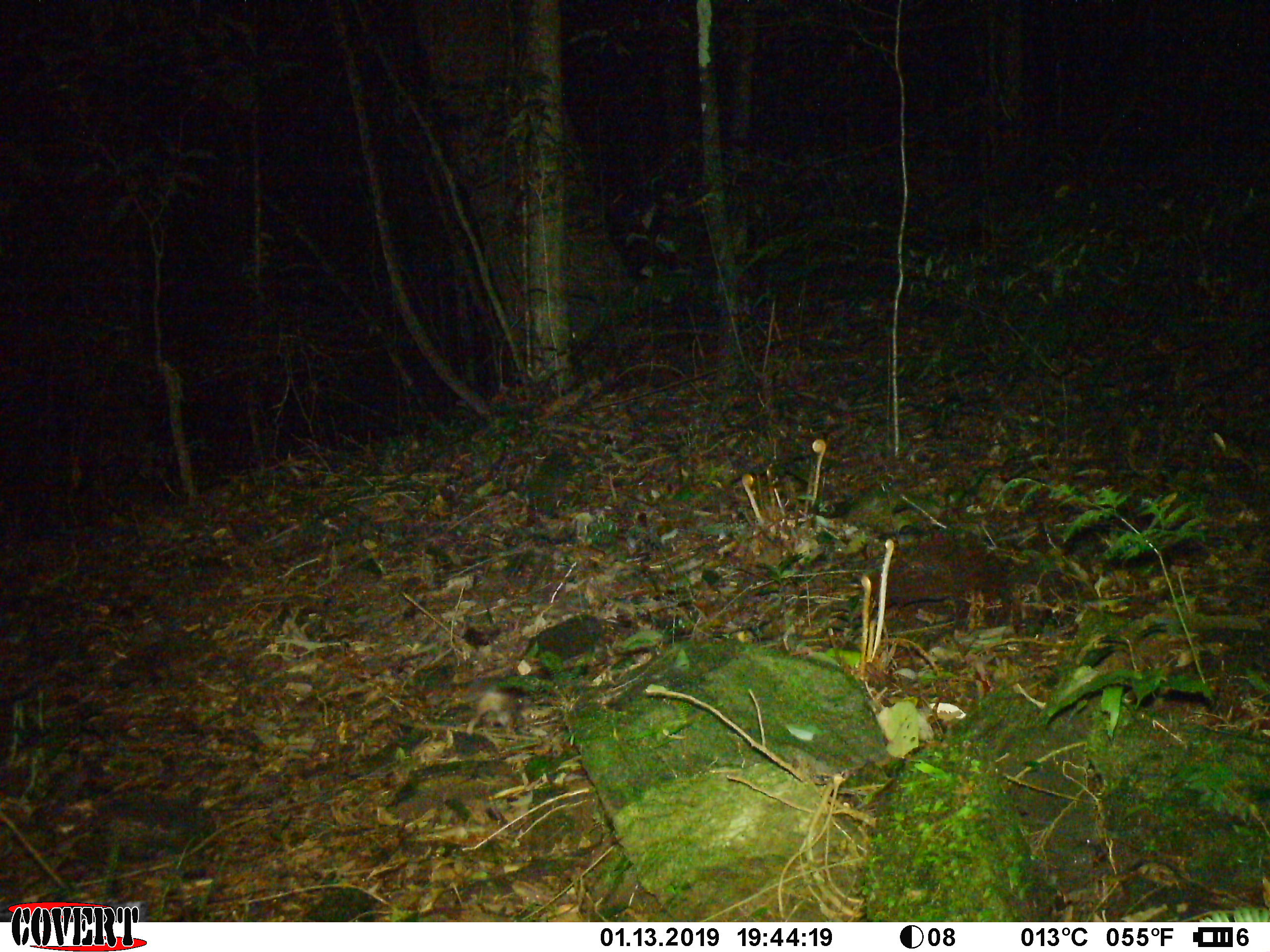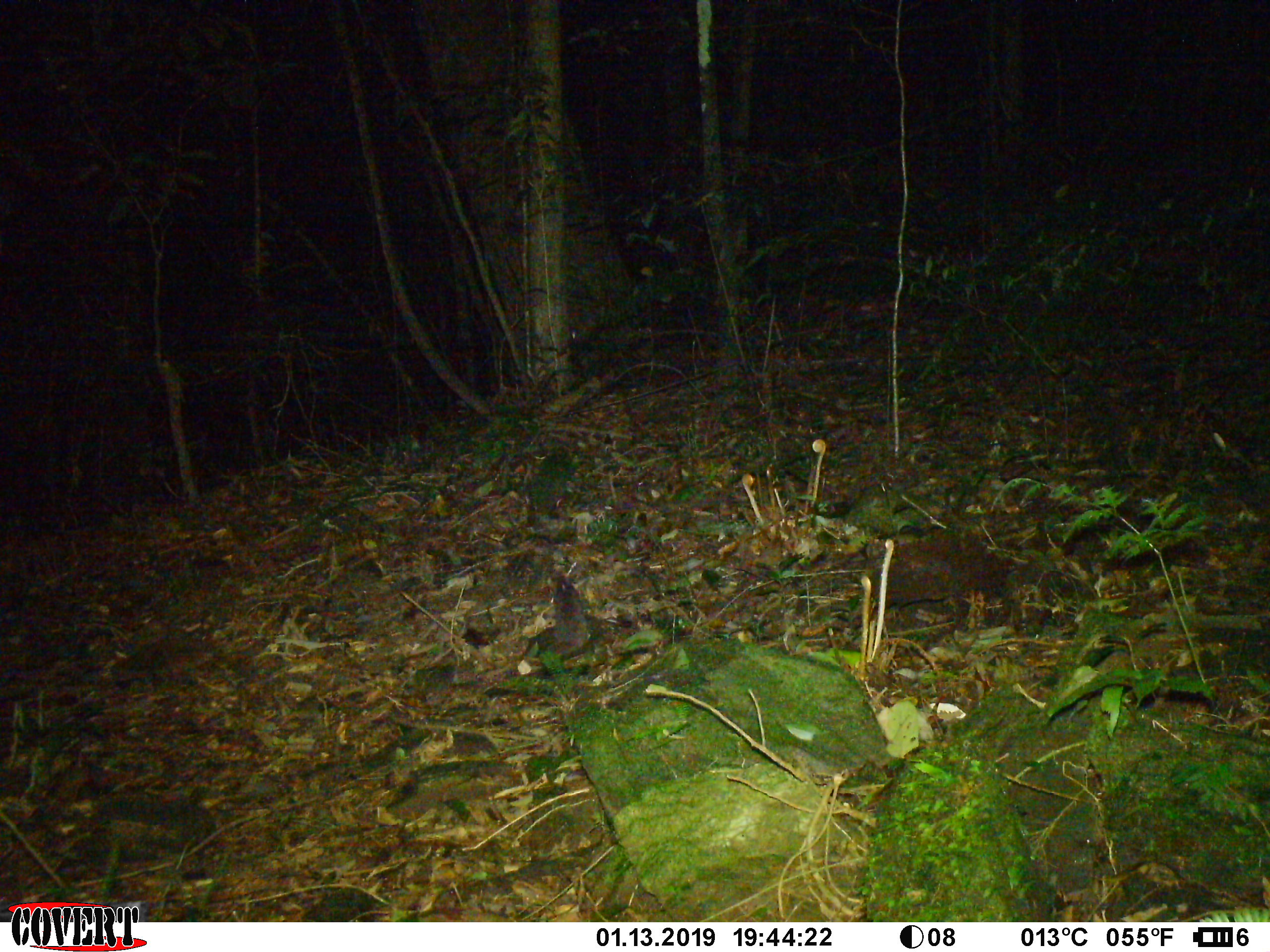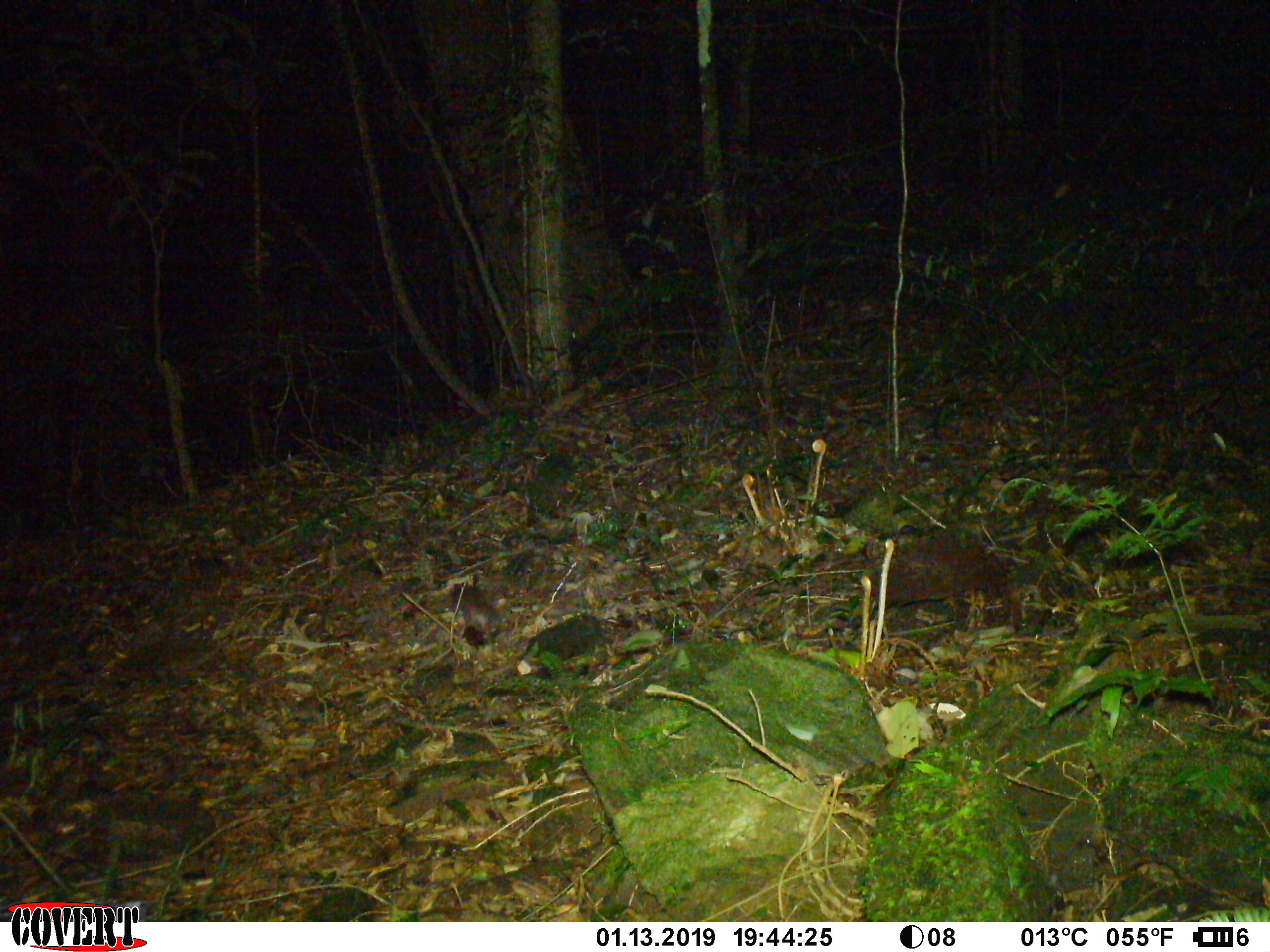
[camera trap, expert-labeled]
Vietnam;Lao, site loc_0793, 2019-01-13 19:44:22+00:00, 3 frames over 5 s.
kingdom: Animalia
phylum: Chordata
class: Mammalia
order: Carnivora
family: Mustelidae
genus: Melogale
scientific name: Melogale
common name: ferret badger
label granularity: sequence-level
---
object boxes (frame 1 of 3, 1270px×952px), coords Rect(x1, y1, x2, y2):
ferret badger: Rect(466, 675, 525, 737)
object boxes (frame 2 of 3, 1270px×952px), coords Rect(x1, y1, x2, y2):
ferret badger: Rect(551, 567, 588, 651)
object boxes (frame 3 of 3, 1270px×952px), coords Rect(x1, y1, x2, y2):
ferret badger: Rect(450, 582, 493, 640)